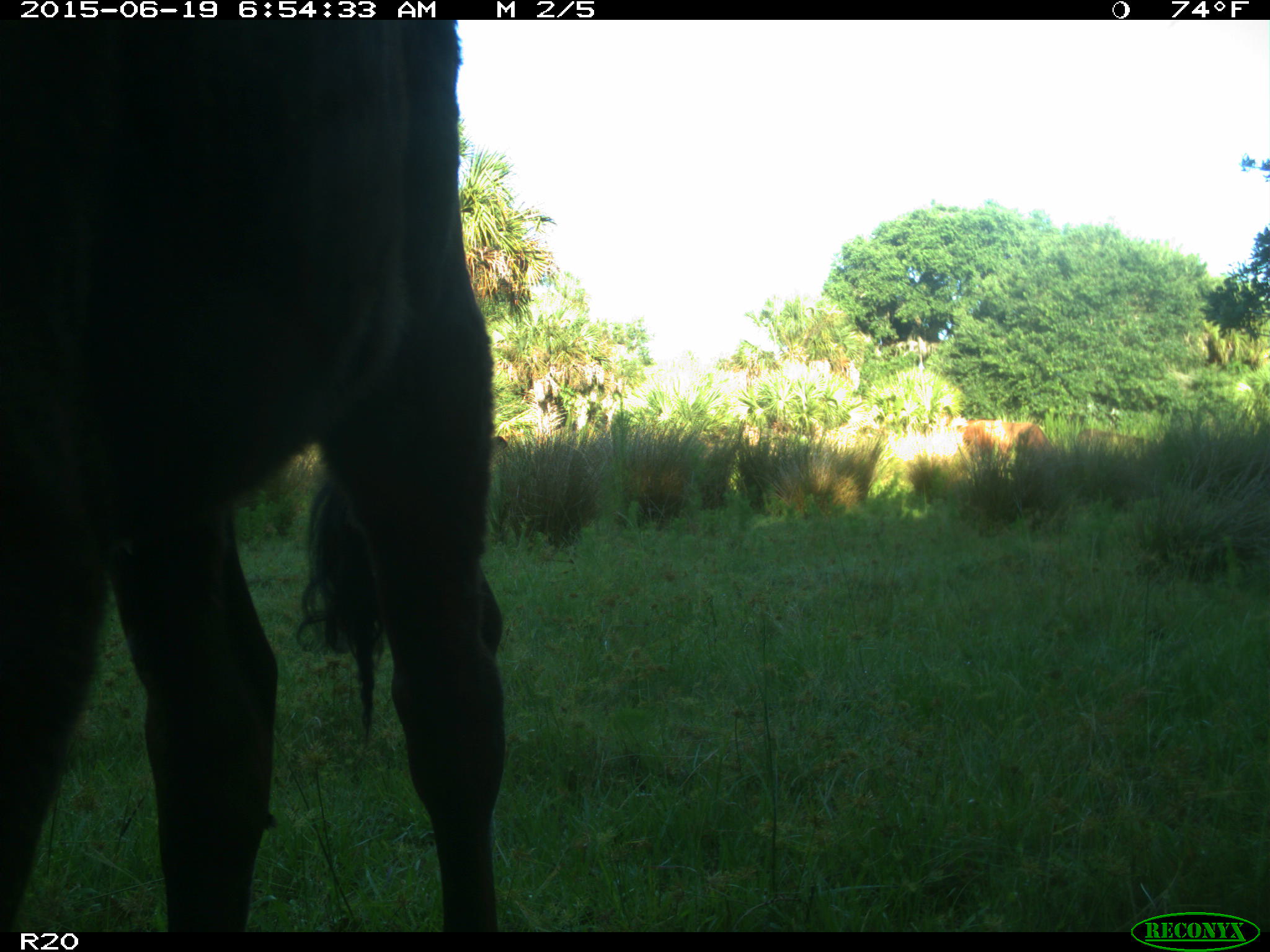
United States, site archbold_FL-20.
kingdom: Animalia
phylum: Chordata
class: Mammalia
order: Artiodactyla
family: Bovidae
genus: Bos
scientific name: Bos taurus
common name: domestic cow